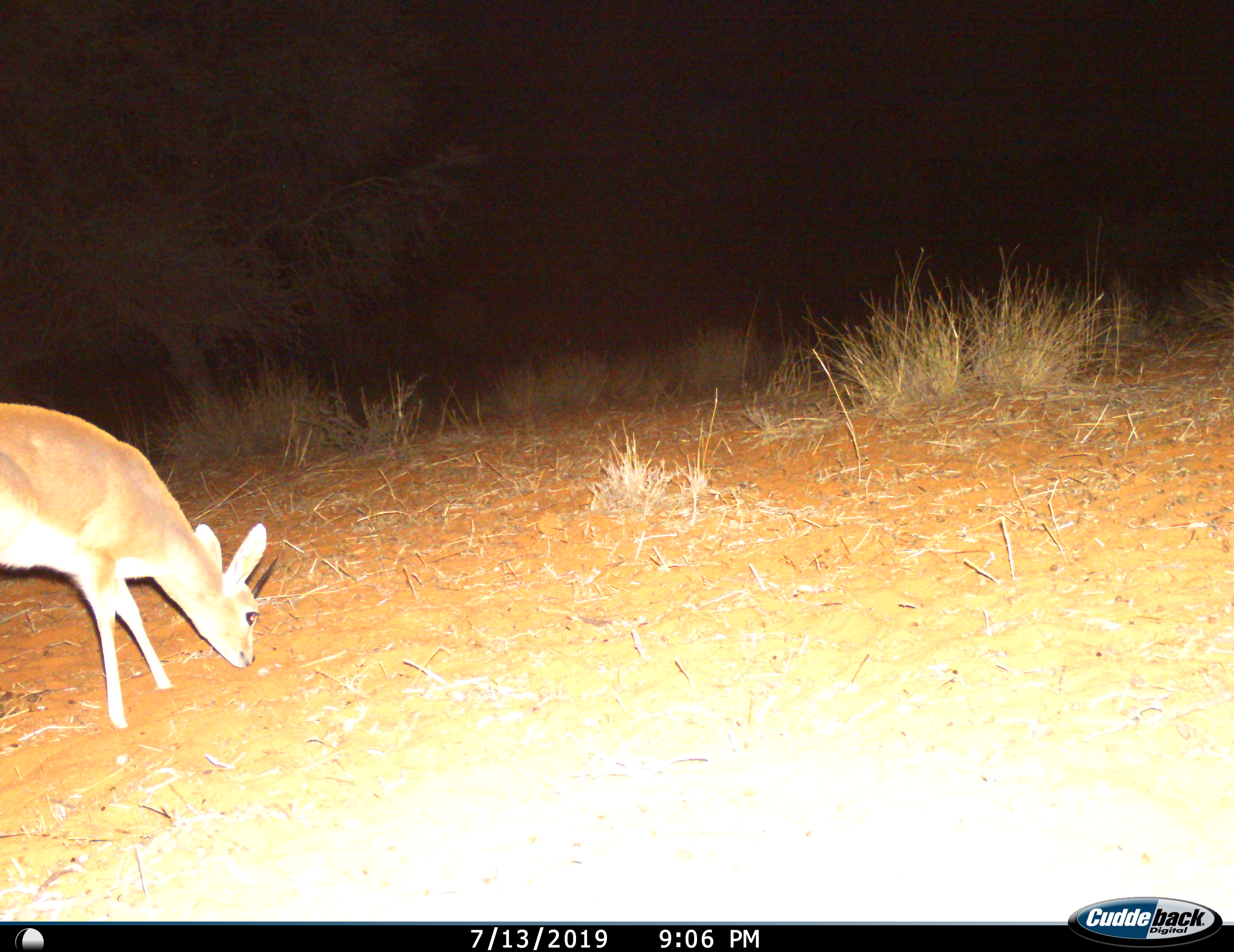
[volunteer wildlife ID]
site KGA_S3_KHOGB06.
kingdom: Animalia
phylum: Chordata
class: Mammalia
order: Artiodactyla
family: Bovidae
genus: Raphicerus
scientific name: Raphicerus campestris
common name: steenbok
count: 1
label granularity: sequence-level